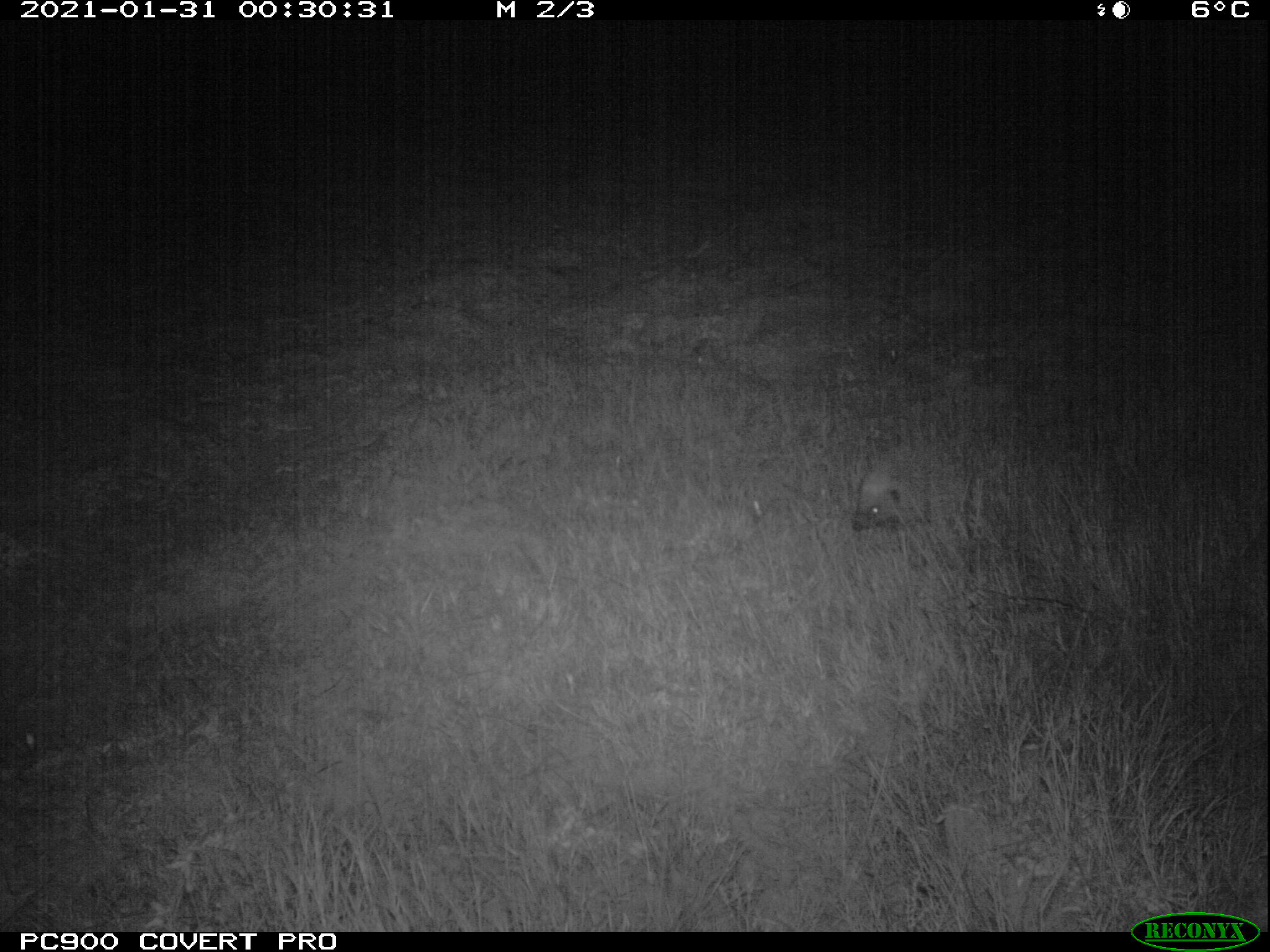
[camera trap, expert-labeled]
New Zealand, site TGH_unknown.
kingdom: Animalia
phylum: Chordata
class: Mammalia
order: Eulipotyphla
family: Erinaceidae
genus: Erinaceus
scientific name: Erinaceus europaeus europaeus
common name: european hedgehog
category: hedgehog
Hedgehog (european hedgehog) (Erinaceus europaeus europaeus).